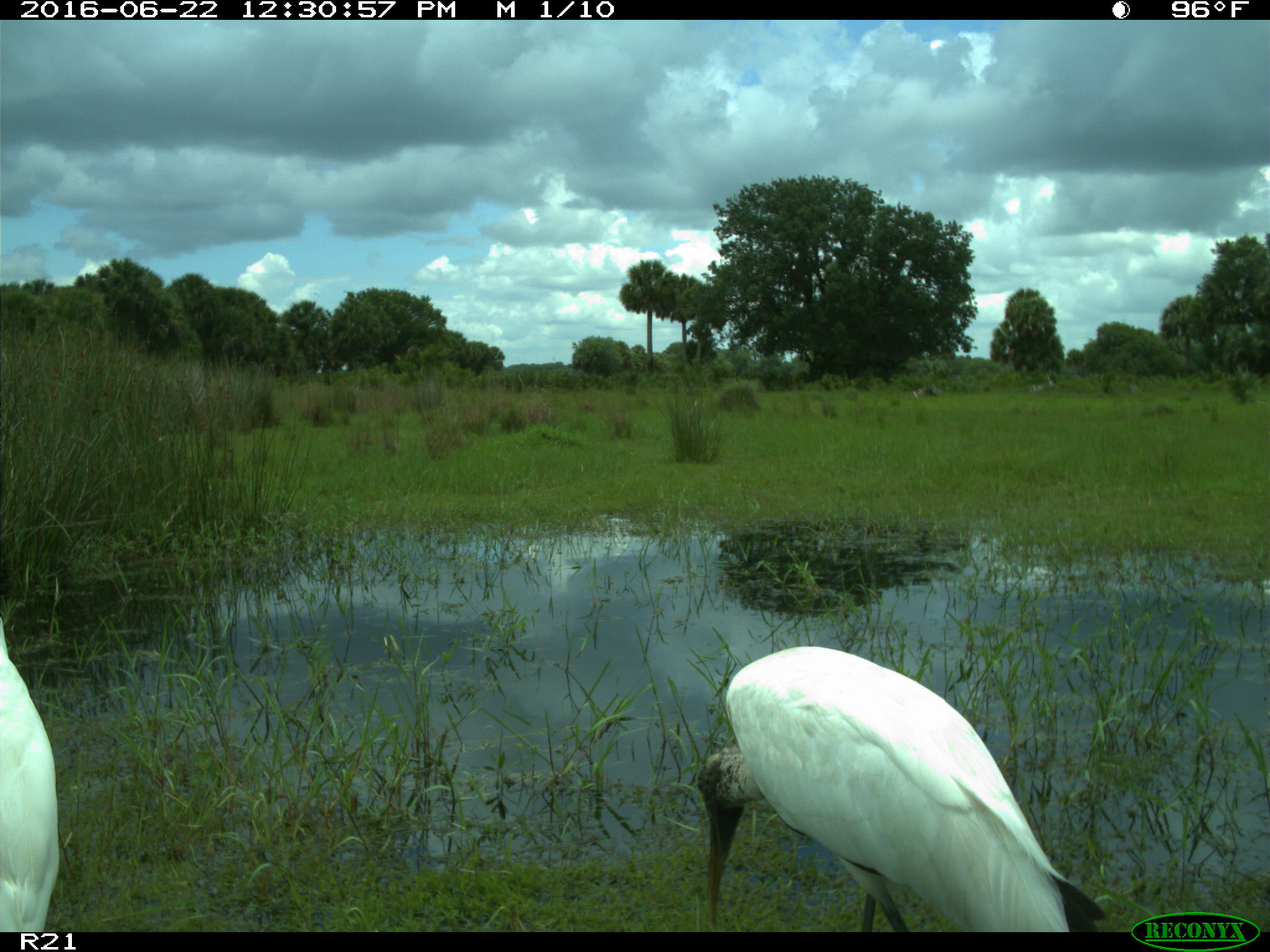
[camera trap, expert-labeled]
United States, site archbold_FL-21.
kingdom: Animalia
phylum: Chordata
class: Aves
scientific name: Aves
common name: birds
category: unidentified bird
Unidentified bird (birds) (Aves).